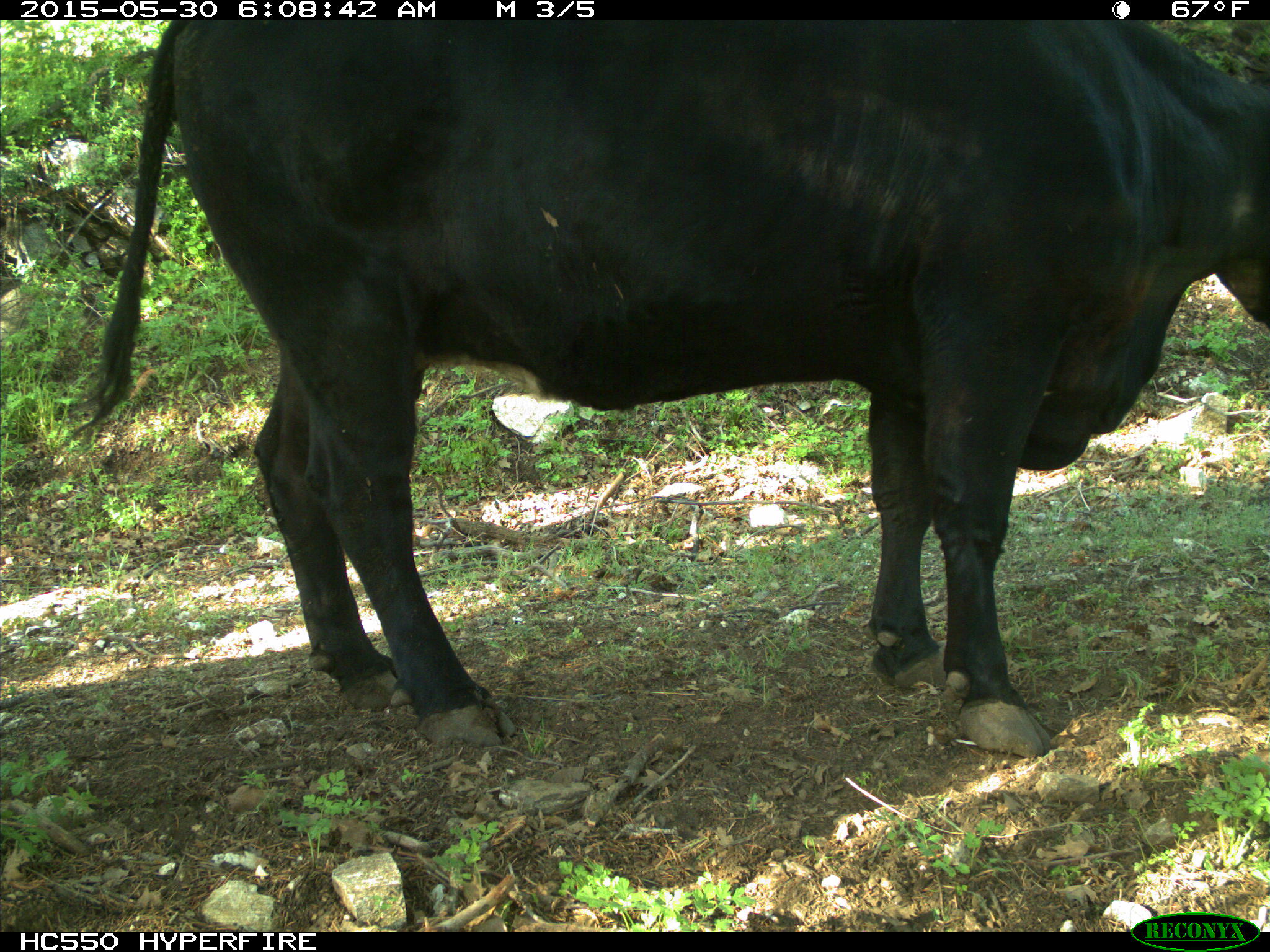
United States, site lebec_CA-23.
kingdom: Animalia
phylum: Chordata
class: Mammalia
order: Artiodactyla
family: Bovidae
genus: Bos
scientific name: Bos taurus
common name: domestic cow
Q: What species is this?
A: Bos taurus (domestic cow).